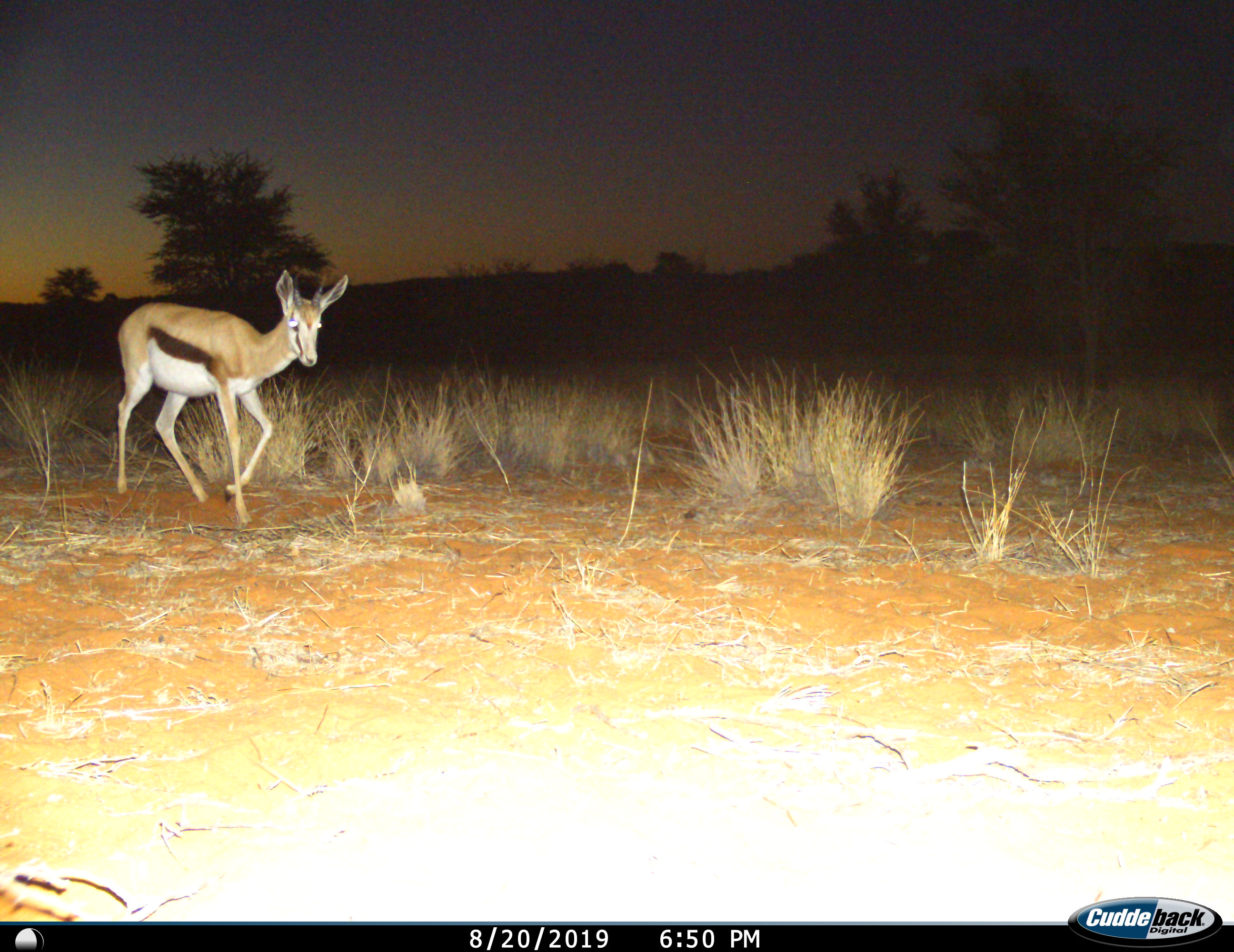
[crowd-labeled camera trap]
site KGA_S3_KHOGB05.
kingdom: Animalia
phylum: Chordata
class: Mammalia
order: Artiodactyla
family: Bovidae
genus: Antidorcas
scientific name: Antidorcas marsupialis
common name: springbok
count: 1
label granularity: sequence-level